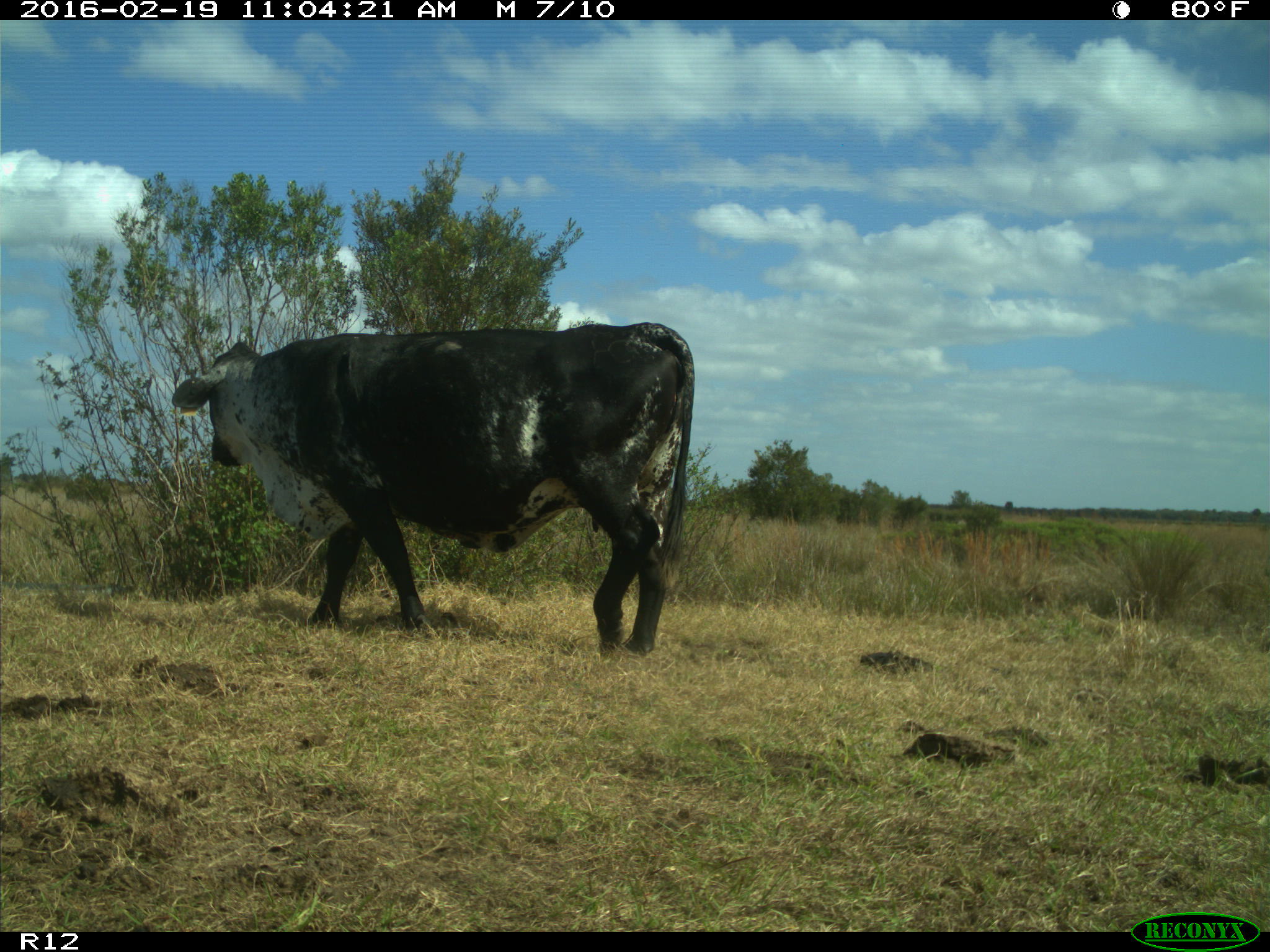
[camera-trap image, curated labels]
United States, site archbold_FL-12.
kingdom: Animalia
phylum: Chordata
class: Mammalia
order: Artiodactyla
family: Bovidae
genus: Bos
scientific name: Bos taurus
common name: domestic cow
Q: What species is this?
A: Bos taurus (domestic cow).